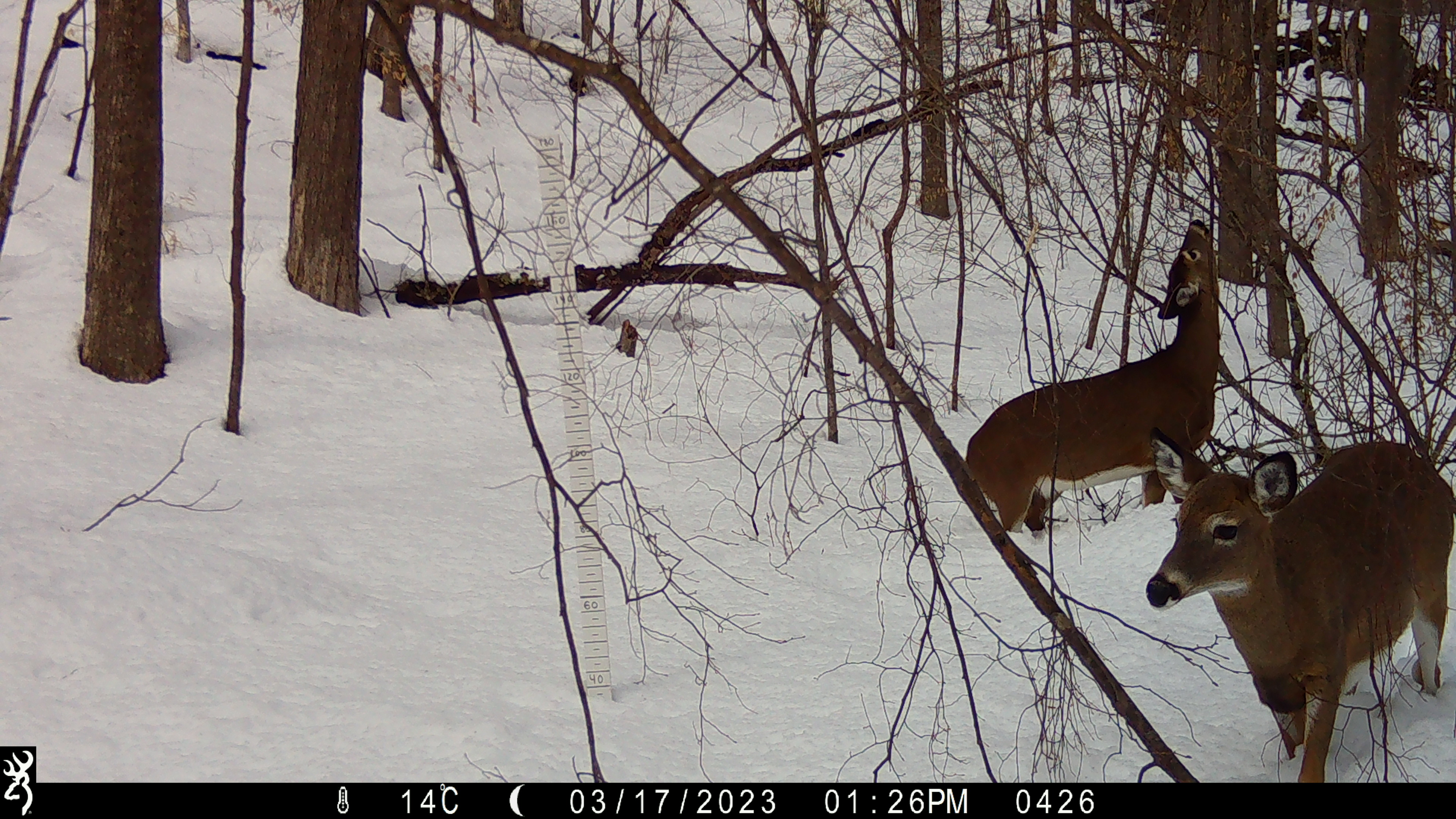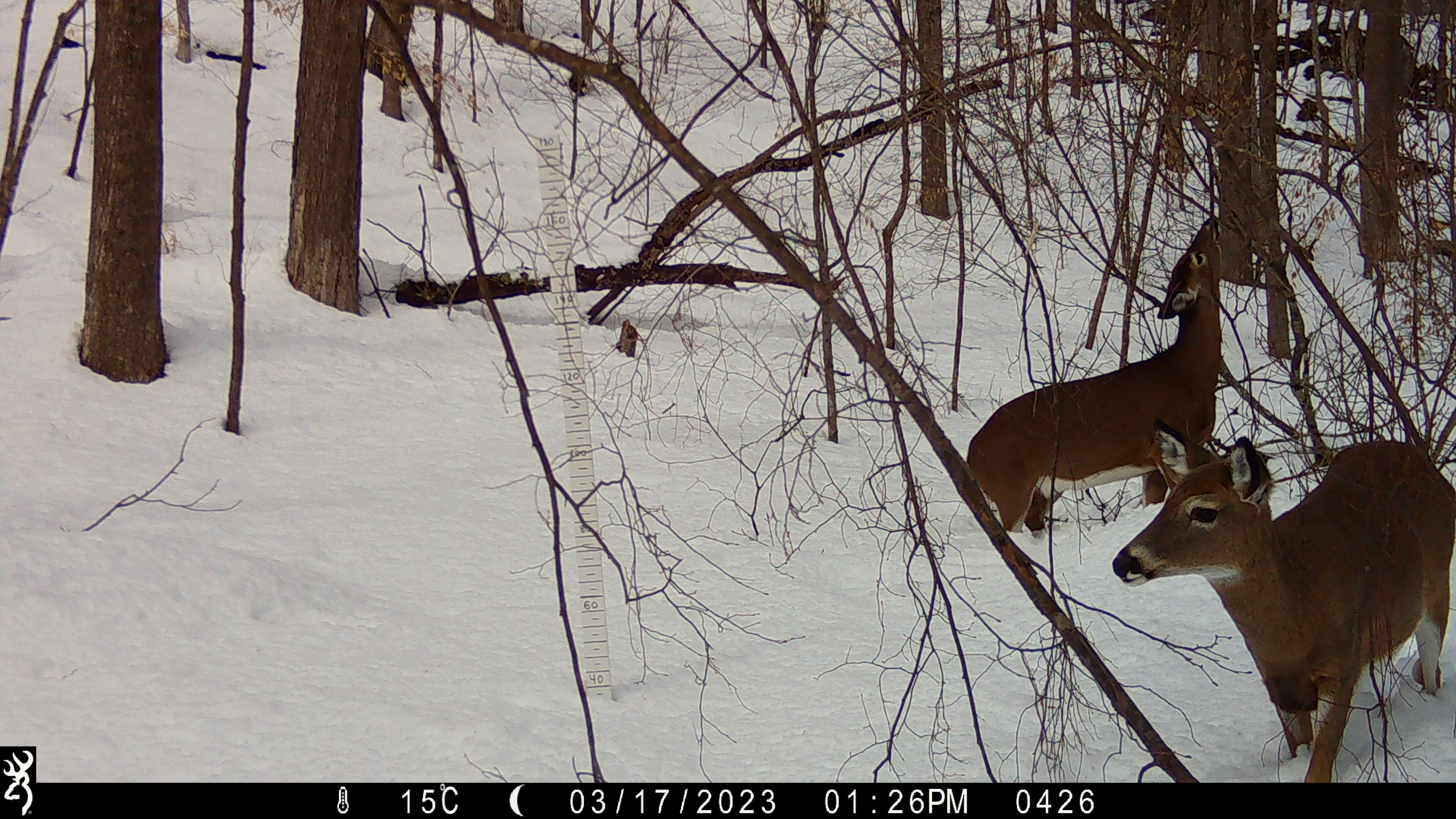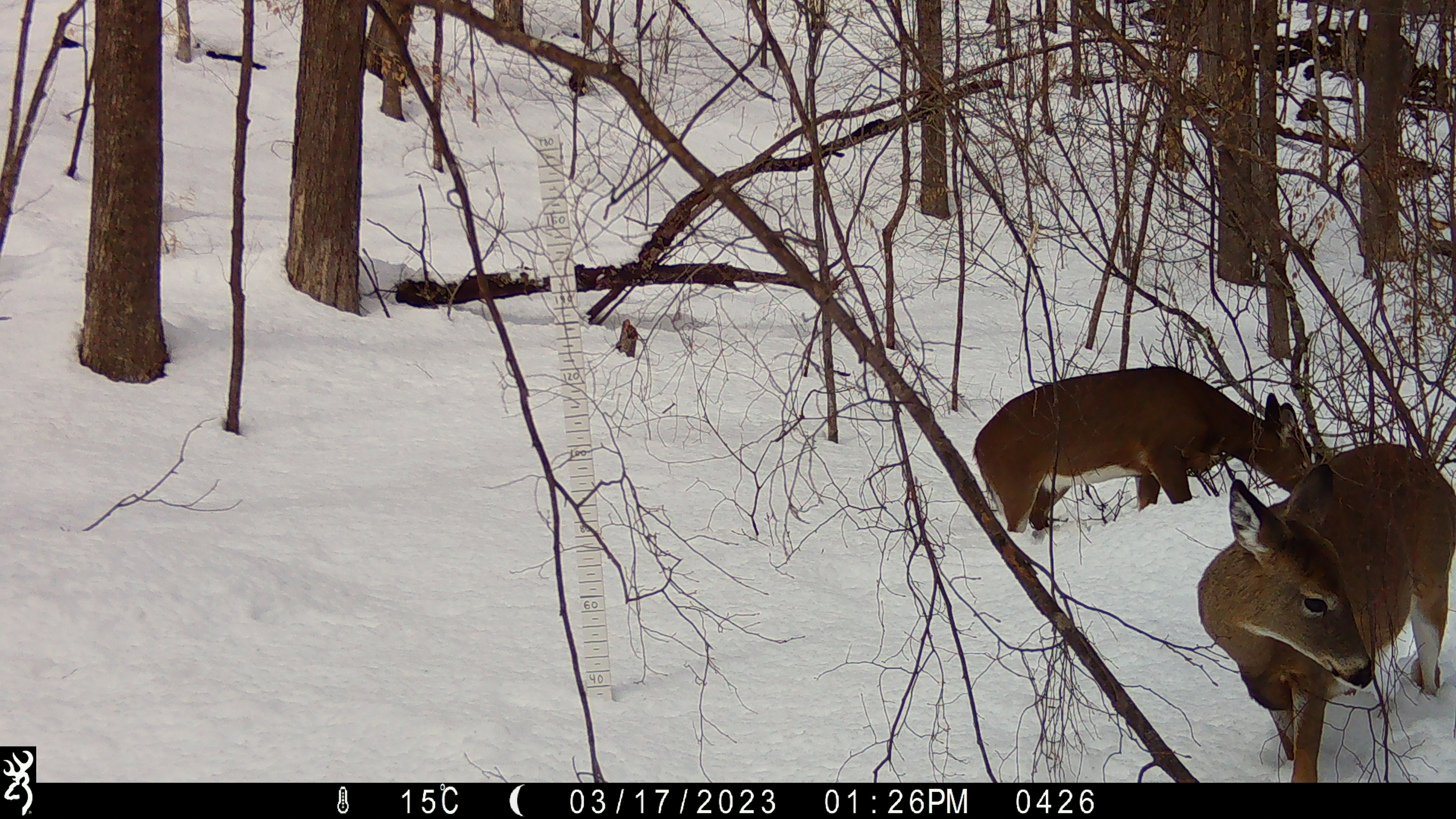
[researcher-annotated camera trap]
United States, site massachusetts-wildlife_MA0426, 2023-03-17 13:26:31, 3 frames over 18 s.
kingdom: Animalia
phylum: Chordata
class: Mammalia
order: Artiodactyla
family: Cervidae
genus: Odocoileus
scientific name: Odocoileus virginianus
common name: white-tailed deer